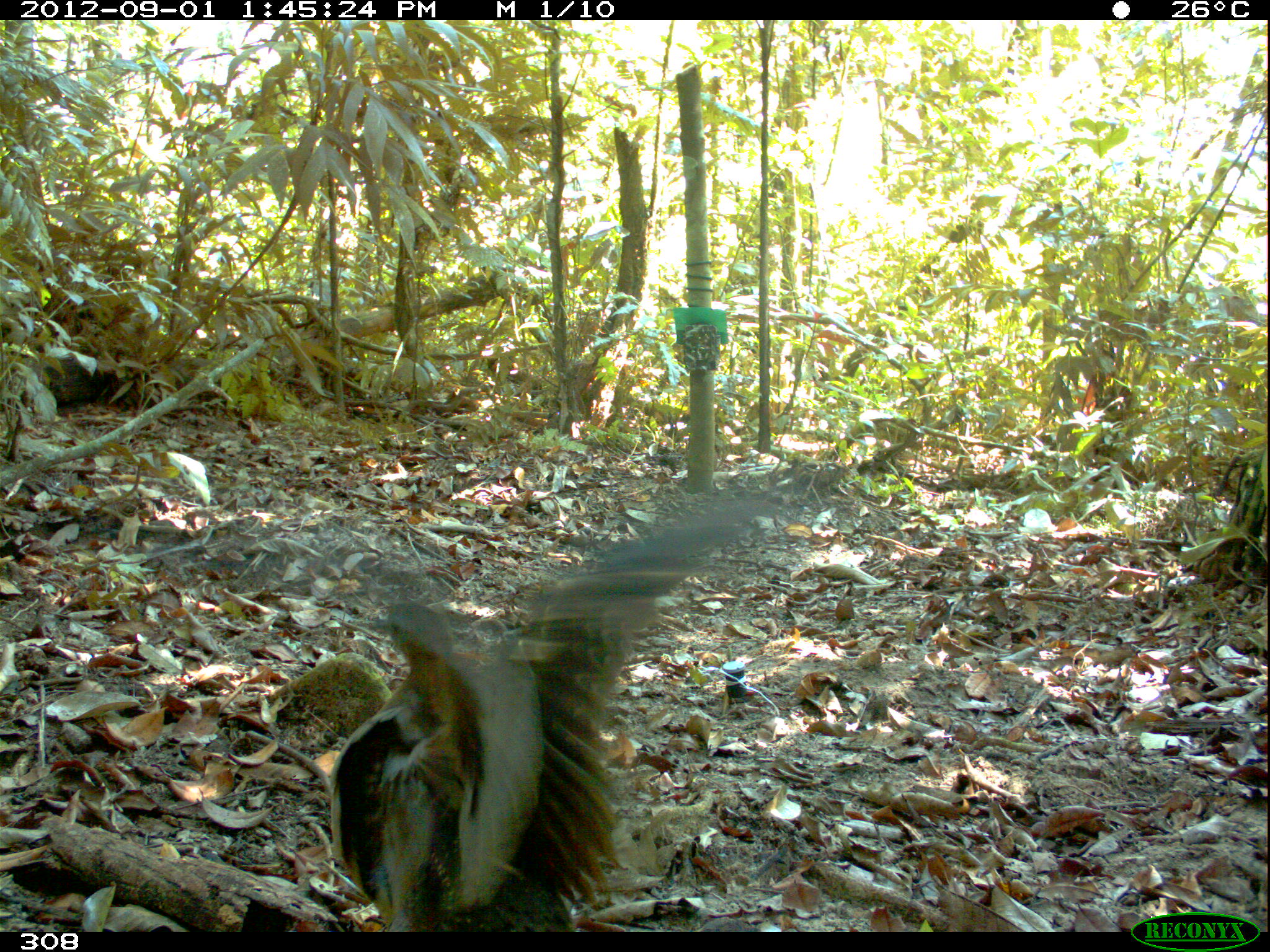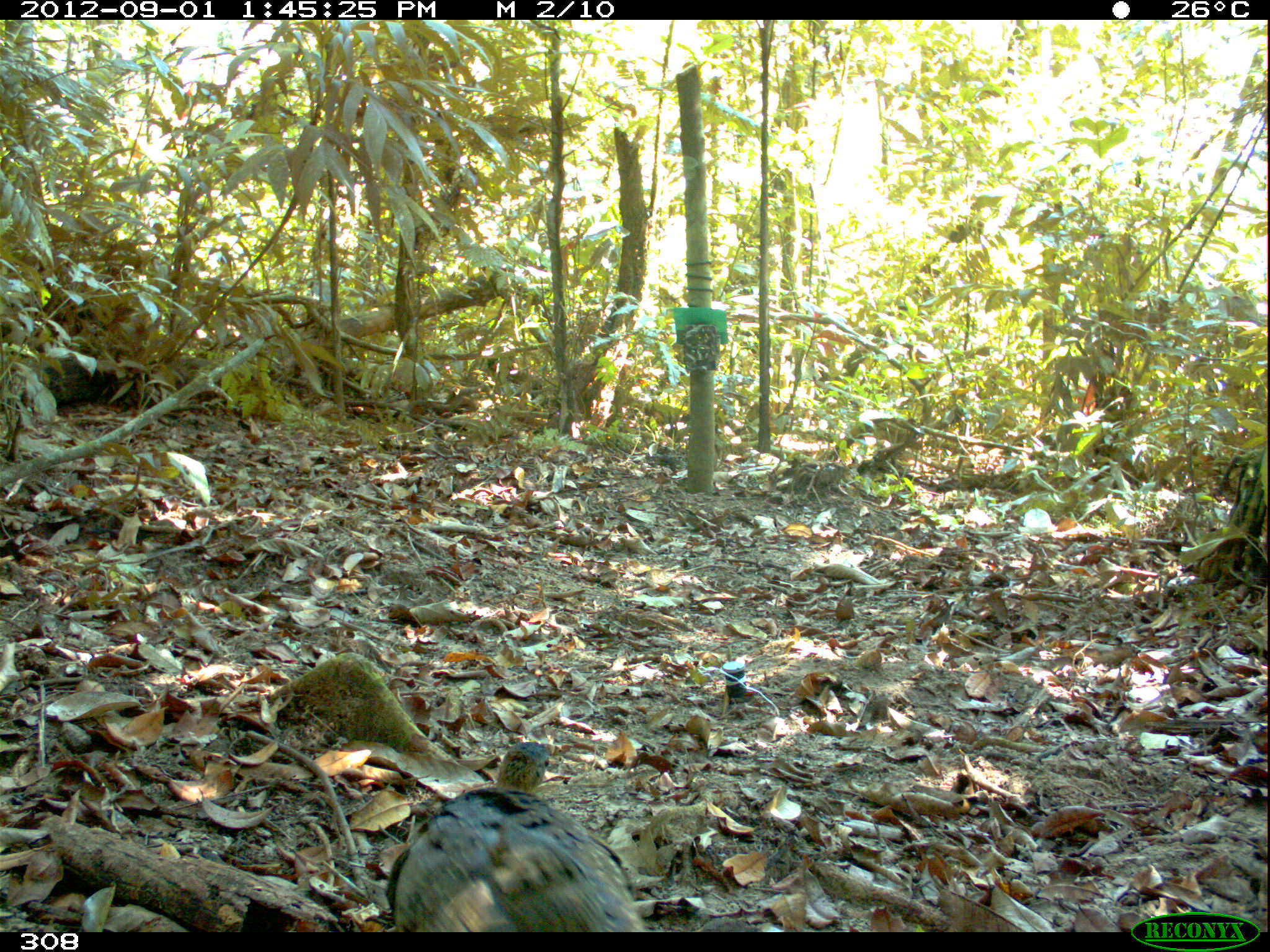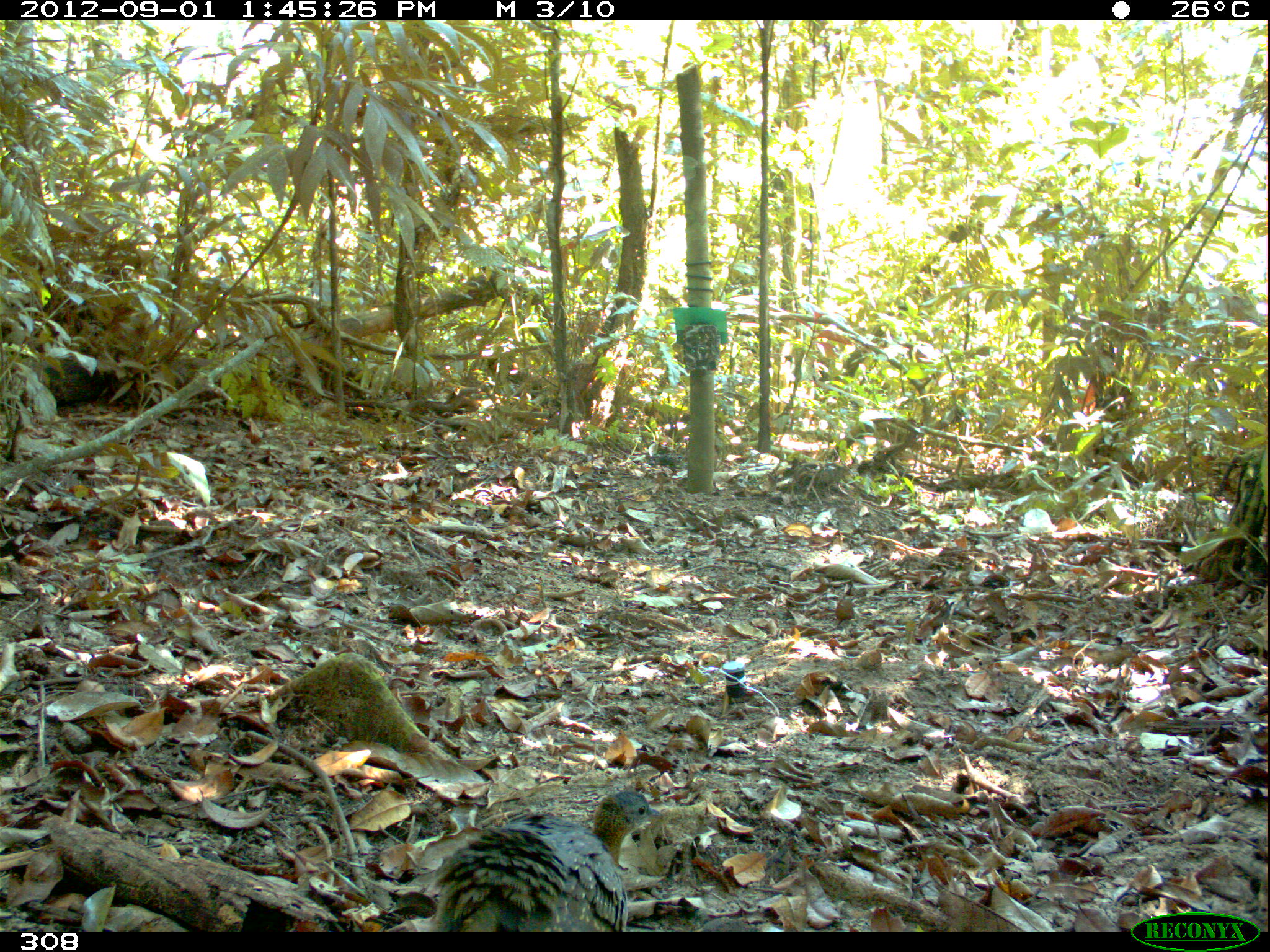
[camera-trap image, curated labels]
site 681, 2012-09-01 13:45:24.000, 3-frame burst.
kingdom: Animalia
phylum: Chordata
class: Aves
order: Galliformes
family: Phasianidae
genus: Alectoris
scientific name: Alectoris rufa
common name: red-legged partridge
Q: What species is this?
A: Alectoris rufa (red-legged partridge).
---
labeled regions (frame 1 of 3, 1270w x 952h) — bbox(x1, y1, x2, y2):
alectoris rufa: bbox(149, 486, 784, 932)